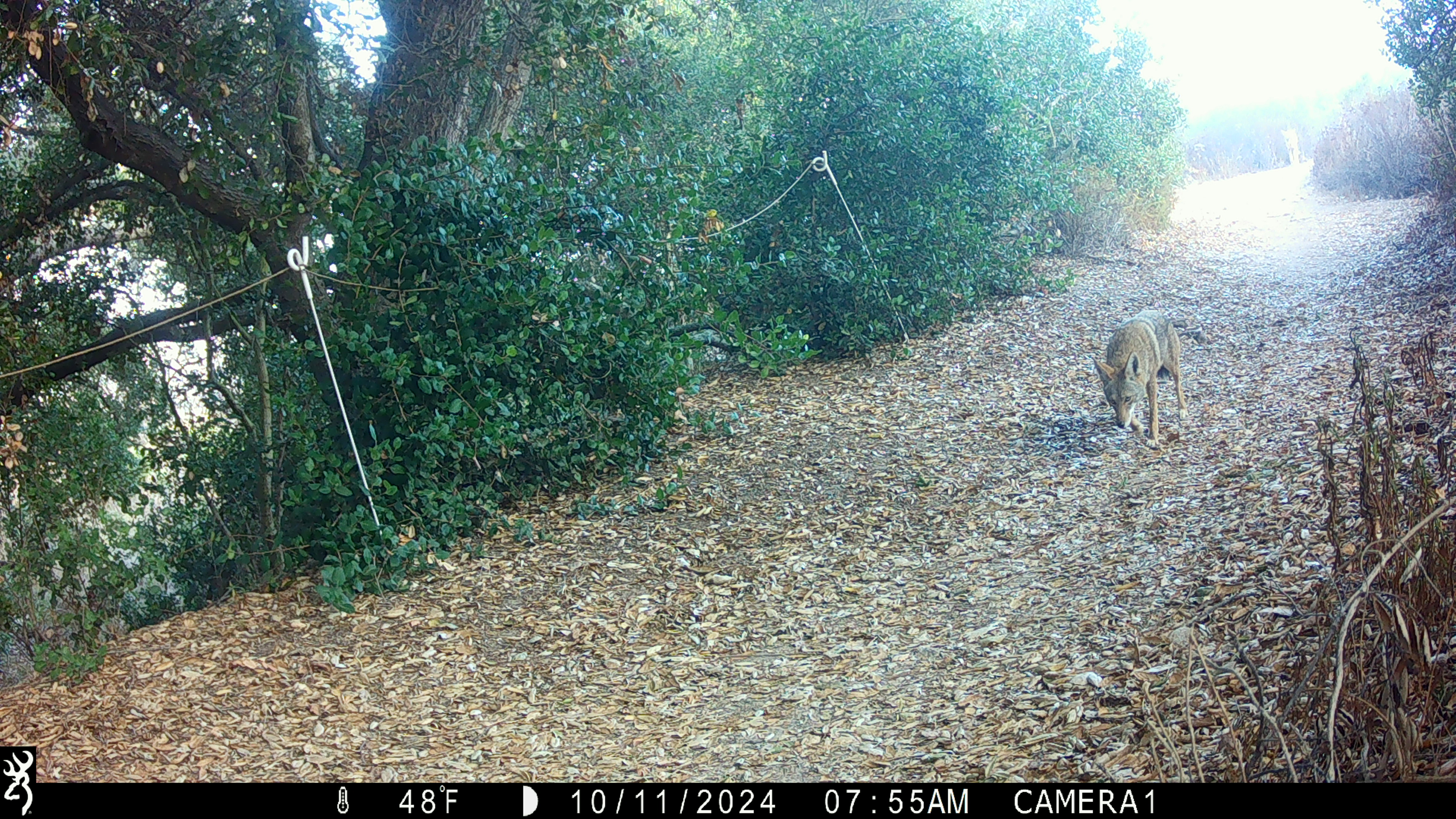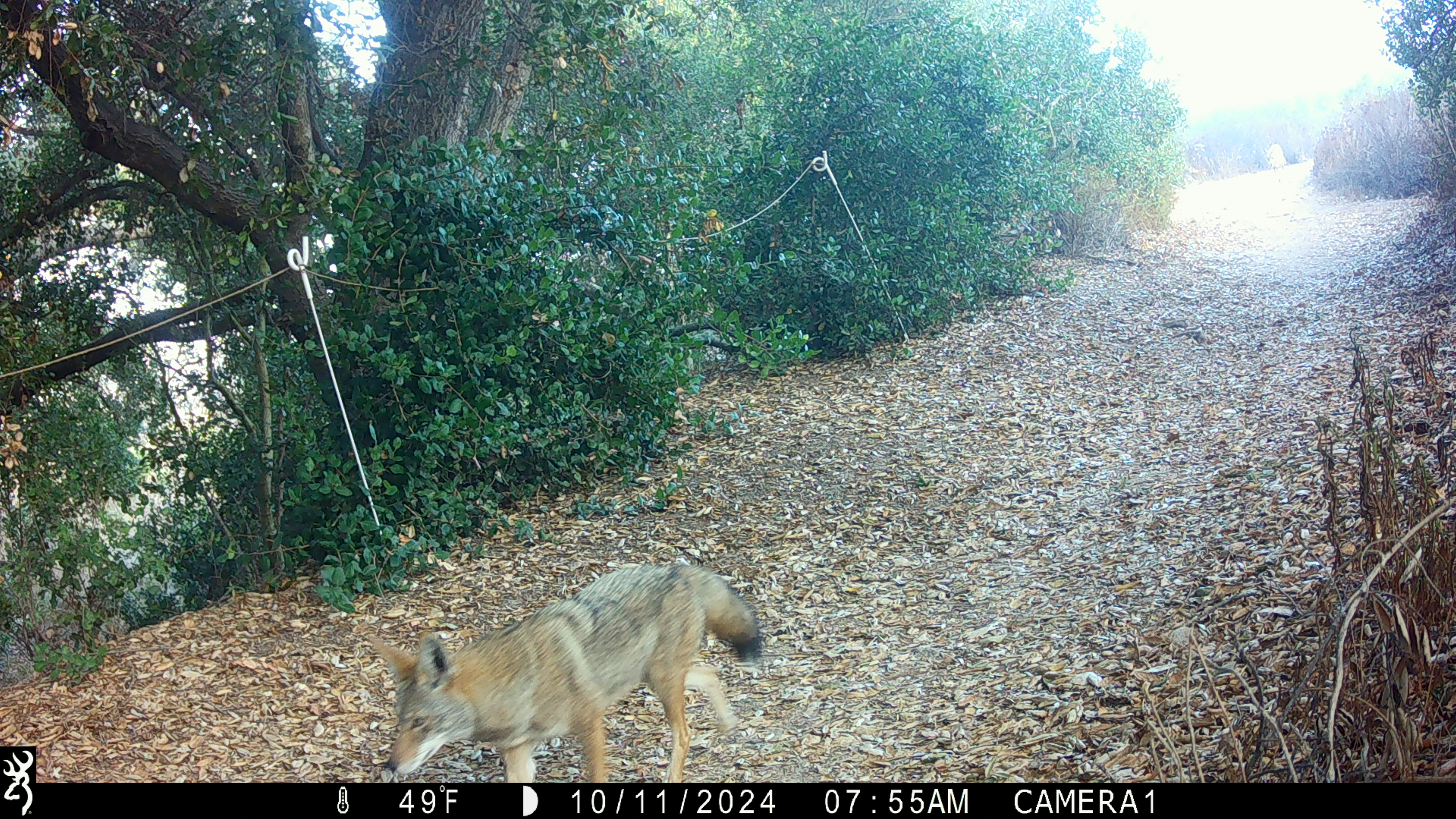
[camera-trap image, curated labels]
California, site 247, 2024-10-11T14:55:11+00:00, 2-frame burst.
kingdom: Animalia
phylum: Chordata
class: Mammalia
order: Carnivora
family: Canidae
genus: Canis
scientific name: Canis latrans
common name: coyote